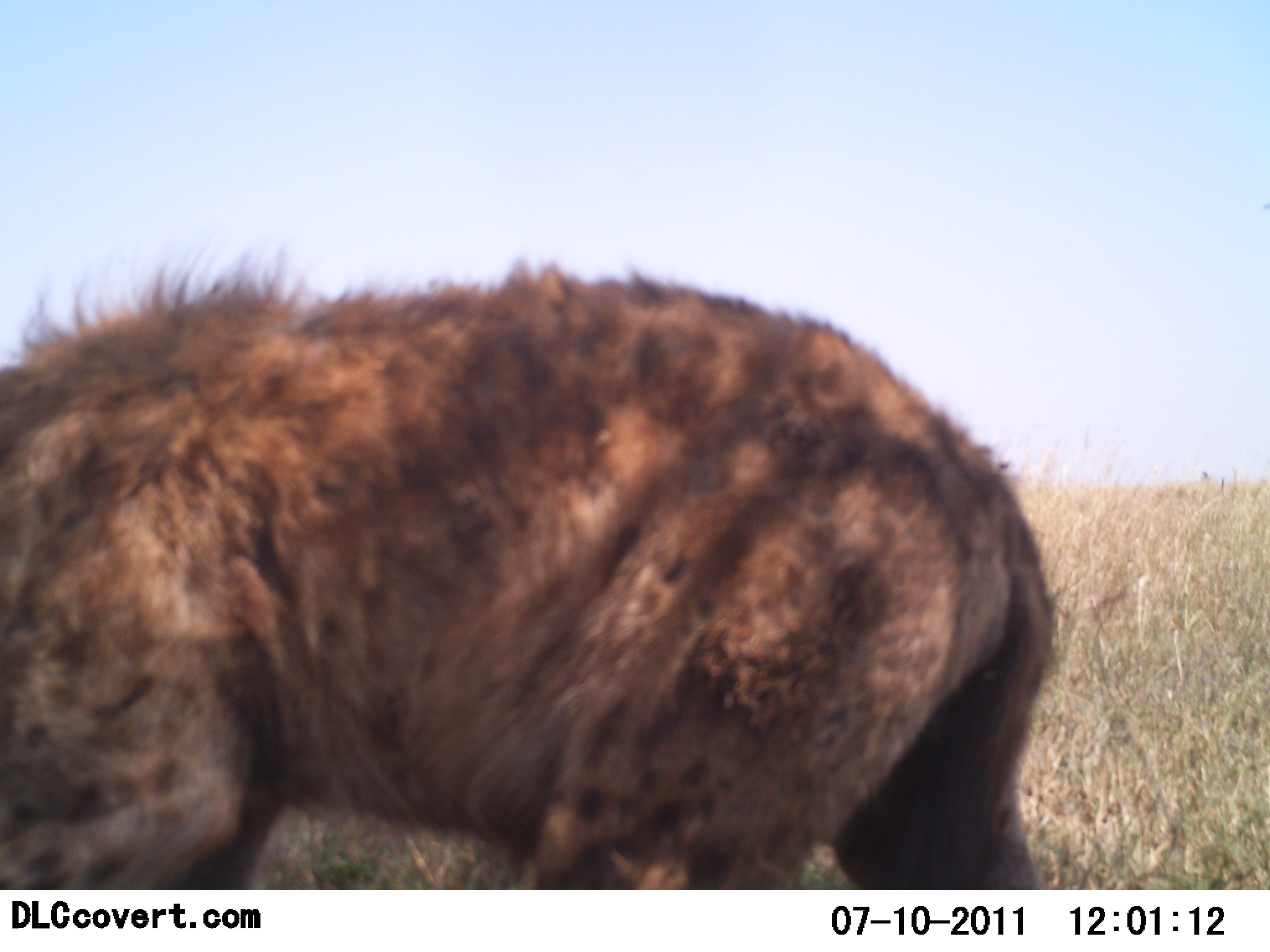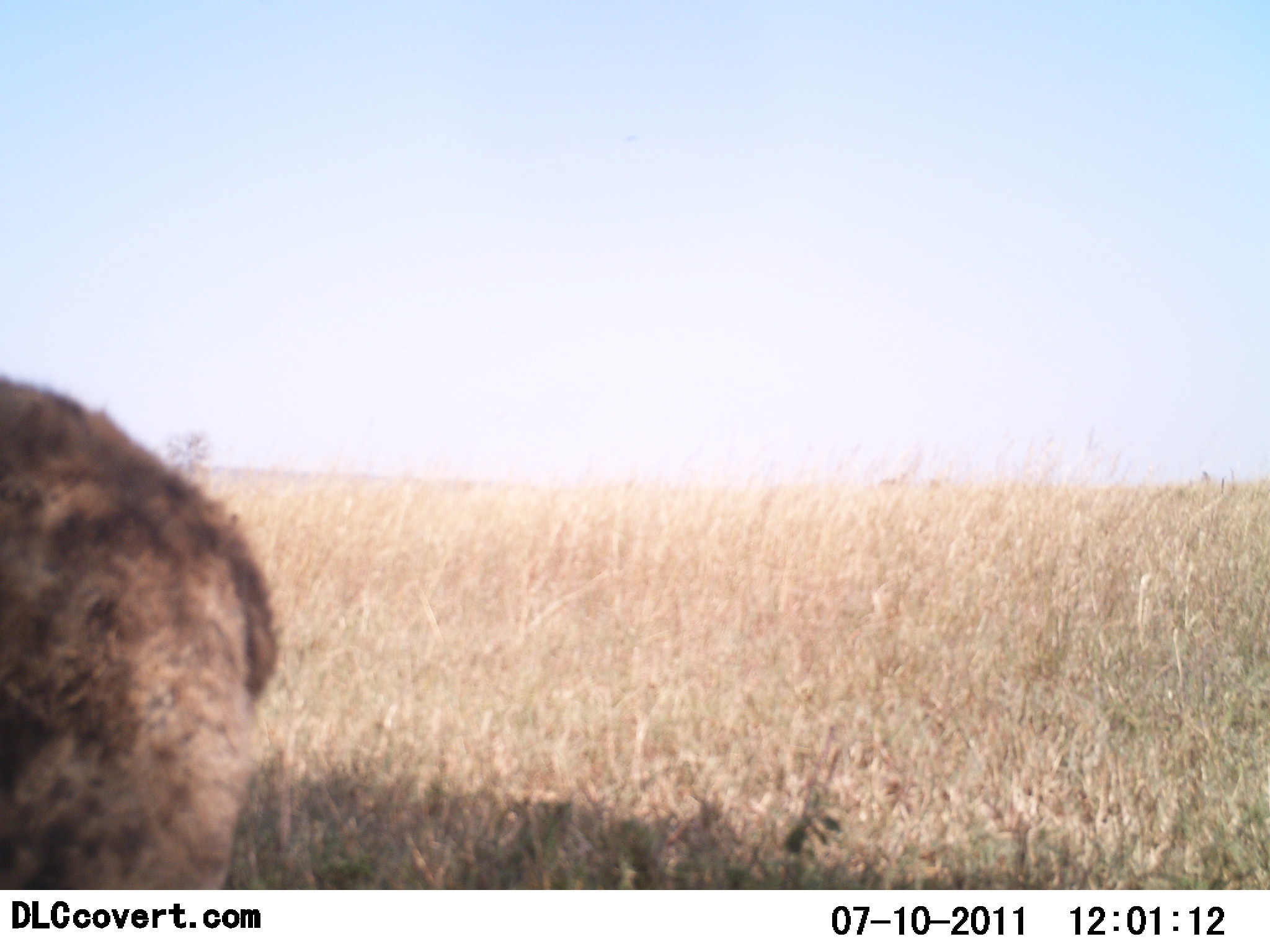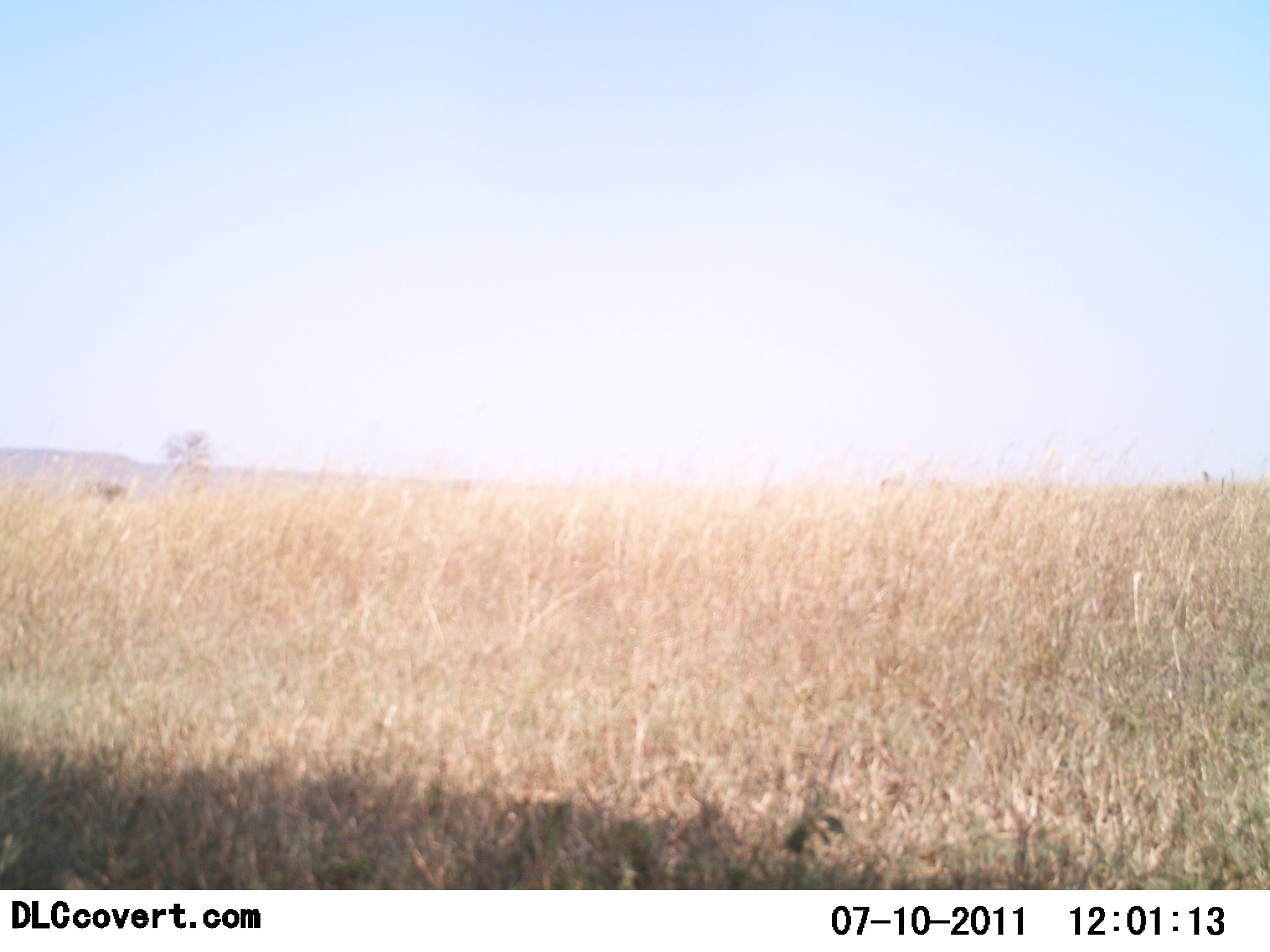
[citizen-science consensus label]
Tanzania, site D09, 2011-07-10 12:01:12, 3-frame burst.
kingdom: Animalia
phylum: Chordata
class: Mammalia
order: Carnivora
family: Hyaenidae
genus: Crocuta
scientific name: Crocuta crocuta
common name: spotted hyena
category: hyenaspotted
Hyenaspotted (spotted hyena) (Crocuta crocuta), count 1. Behavior (volunteer vote fractions): standing 9%, resting 0%, moving 91%, interacting 0%. Young present (vote fraction): 0%. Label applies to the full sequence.